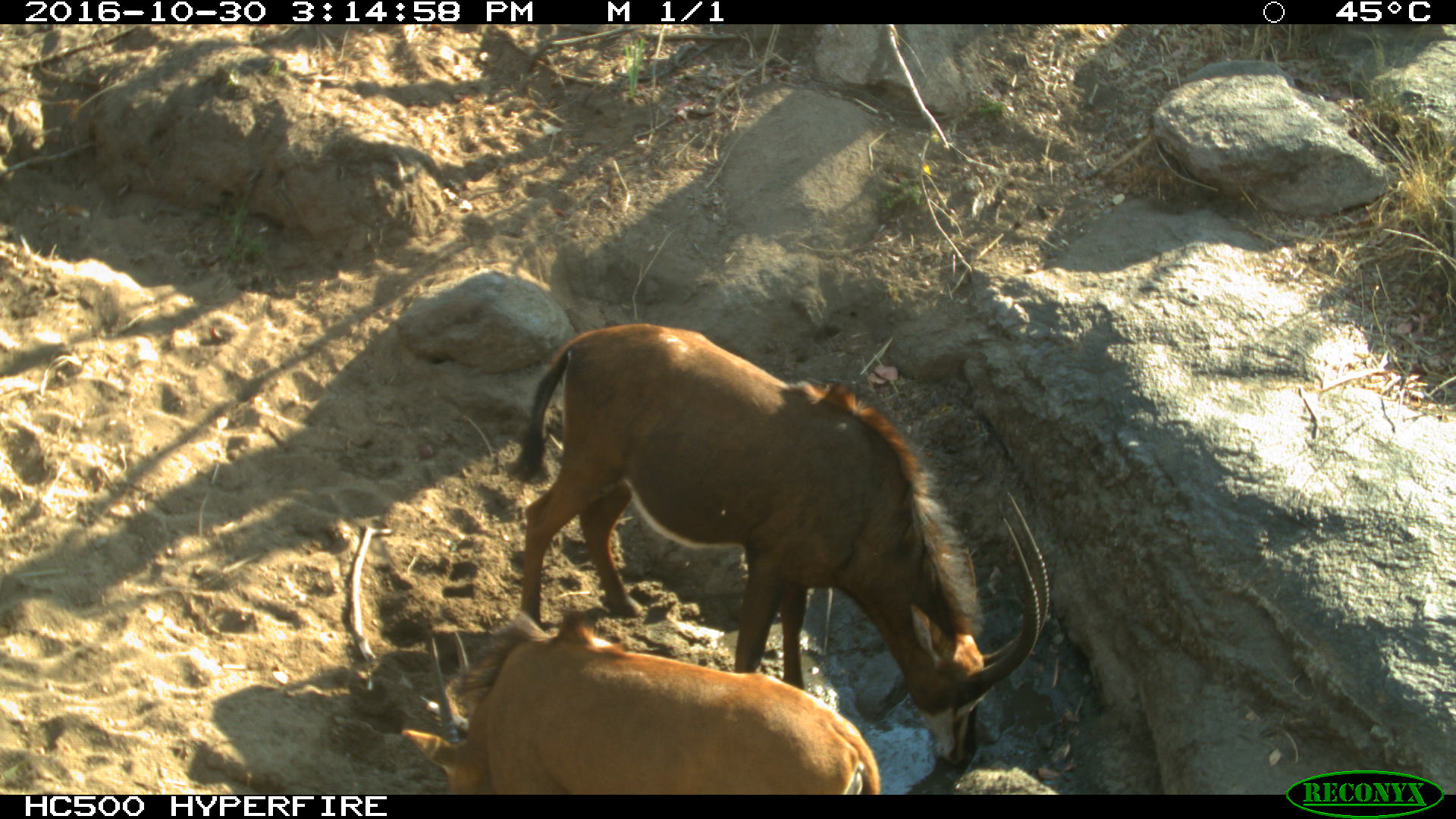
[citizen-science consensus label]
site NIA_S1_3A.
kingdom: Animalia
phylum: Chordata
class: Mammalia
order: Artiodactyla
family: Bovidae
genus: Hippotragus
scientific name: Hippotragus niger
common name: sable antelope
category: sable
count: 2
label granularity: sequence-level